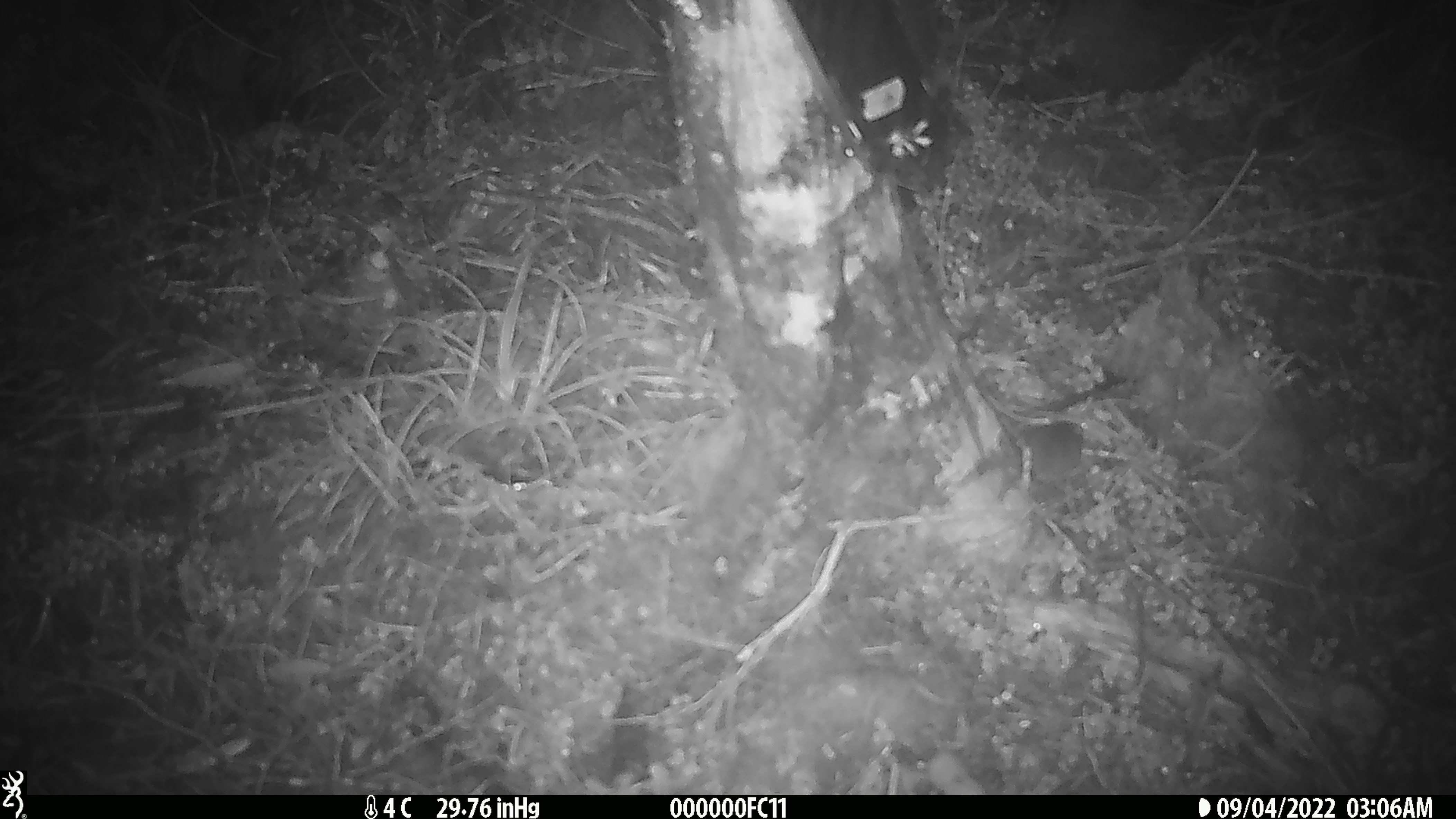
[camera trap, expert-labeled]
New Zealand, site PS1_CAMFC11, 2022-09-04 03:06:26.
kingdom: Animalia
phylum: Chordata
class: Mammalia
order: Rodentia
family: Muridae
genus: Mus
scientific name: Mus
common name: mouse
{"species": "mouse (Mus)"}